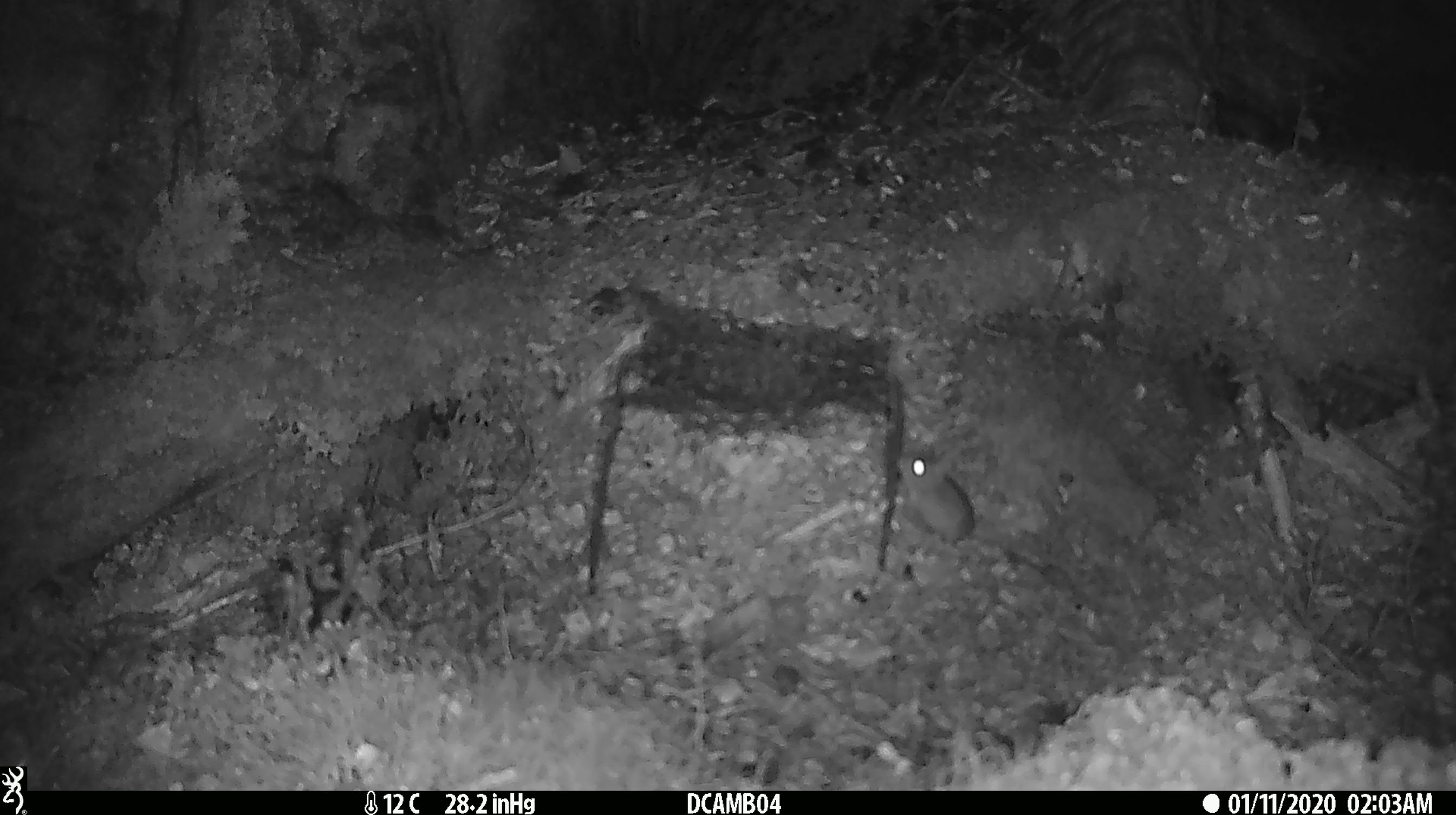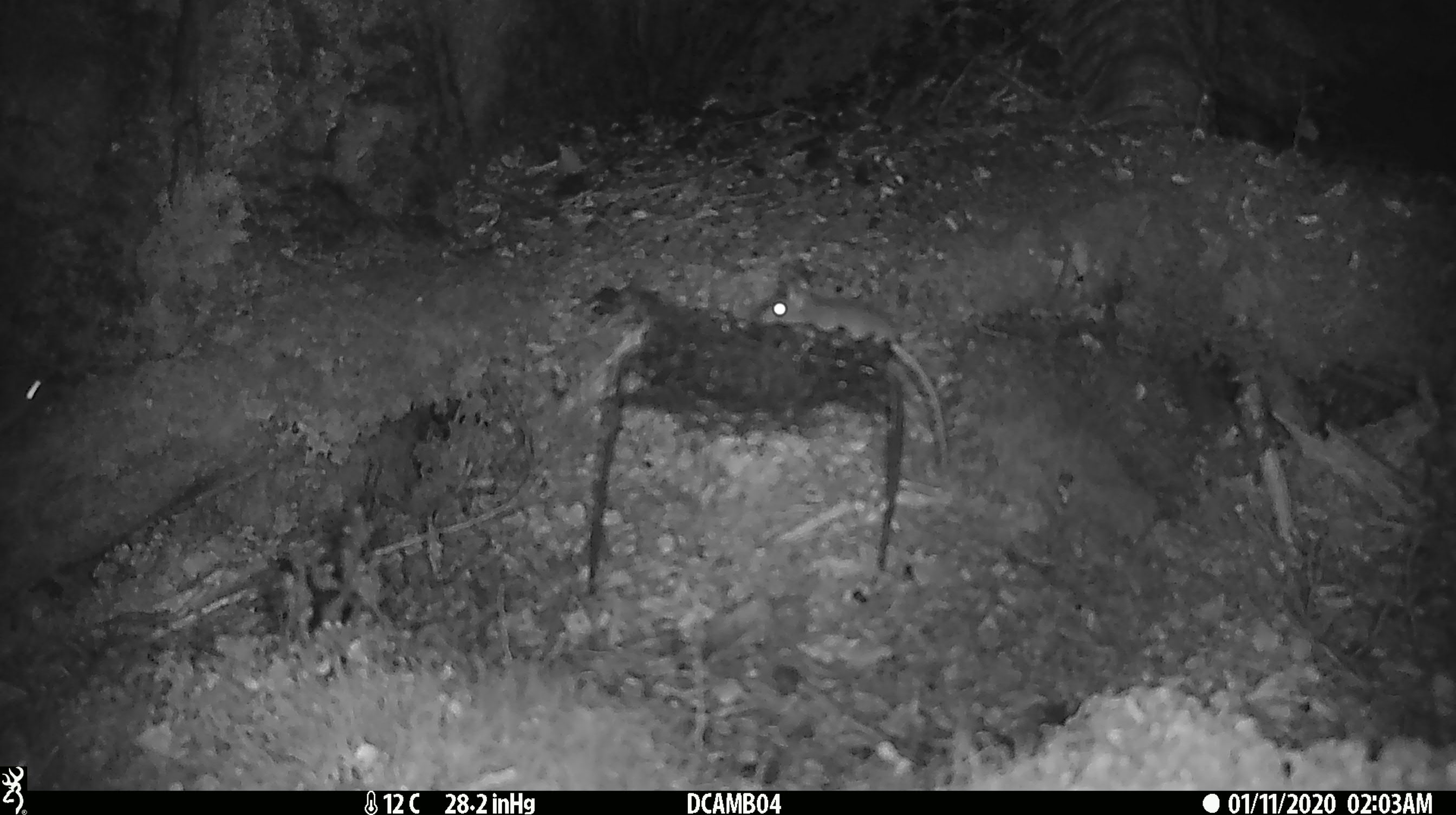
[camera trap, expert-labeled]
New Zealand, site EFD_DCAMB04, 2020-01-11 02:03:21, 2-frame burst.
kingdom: Animalia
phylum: Chordata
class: Mammalia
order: Rodentia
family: Muridae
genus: Mus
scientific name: Mus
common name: mouse